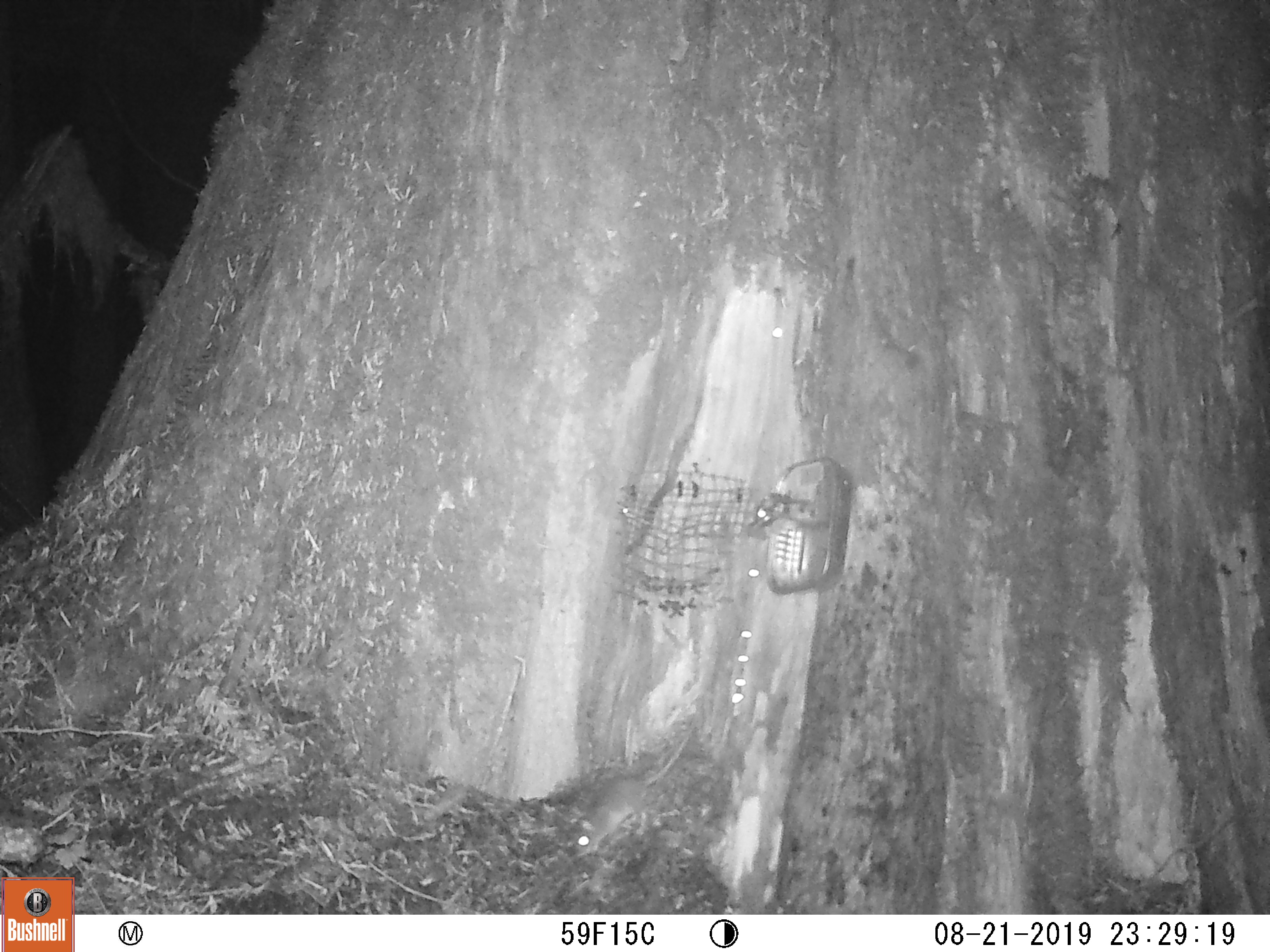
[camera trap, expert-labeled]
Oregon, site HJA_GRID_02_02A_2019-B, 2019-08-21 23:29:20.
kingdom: Animalia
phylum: Chordata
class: Mammalia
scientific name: Mammalia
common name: small mammal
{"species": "small mammal (Mammalia)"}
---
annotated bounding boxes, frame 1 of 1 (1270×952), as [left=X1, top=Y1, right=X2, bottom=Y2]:
small mammal: [left=556, top=697, right=720, bottom=868]